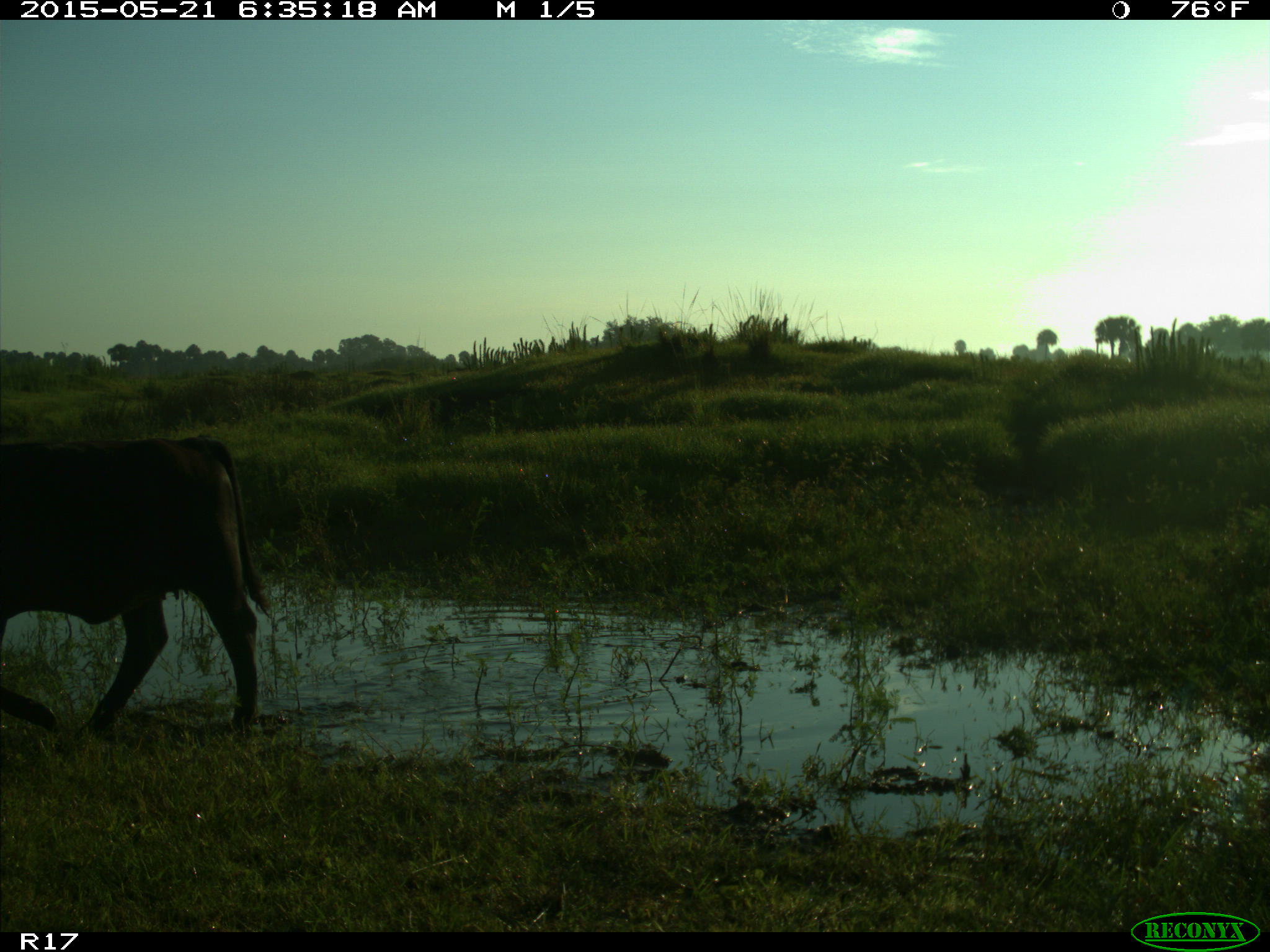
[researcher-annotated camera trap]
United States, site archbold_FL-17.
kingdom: Animalia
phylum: Chordata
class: Mammalia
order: Artiodactyla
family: Bovidae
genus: Bos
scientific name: Bos taurus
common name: domestic cow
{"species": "Bos taurus (domestic cow)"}